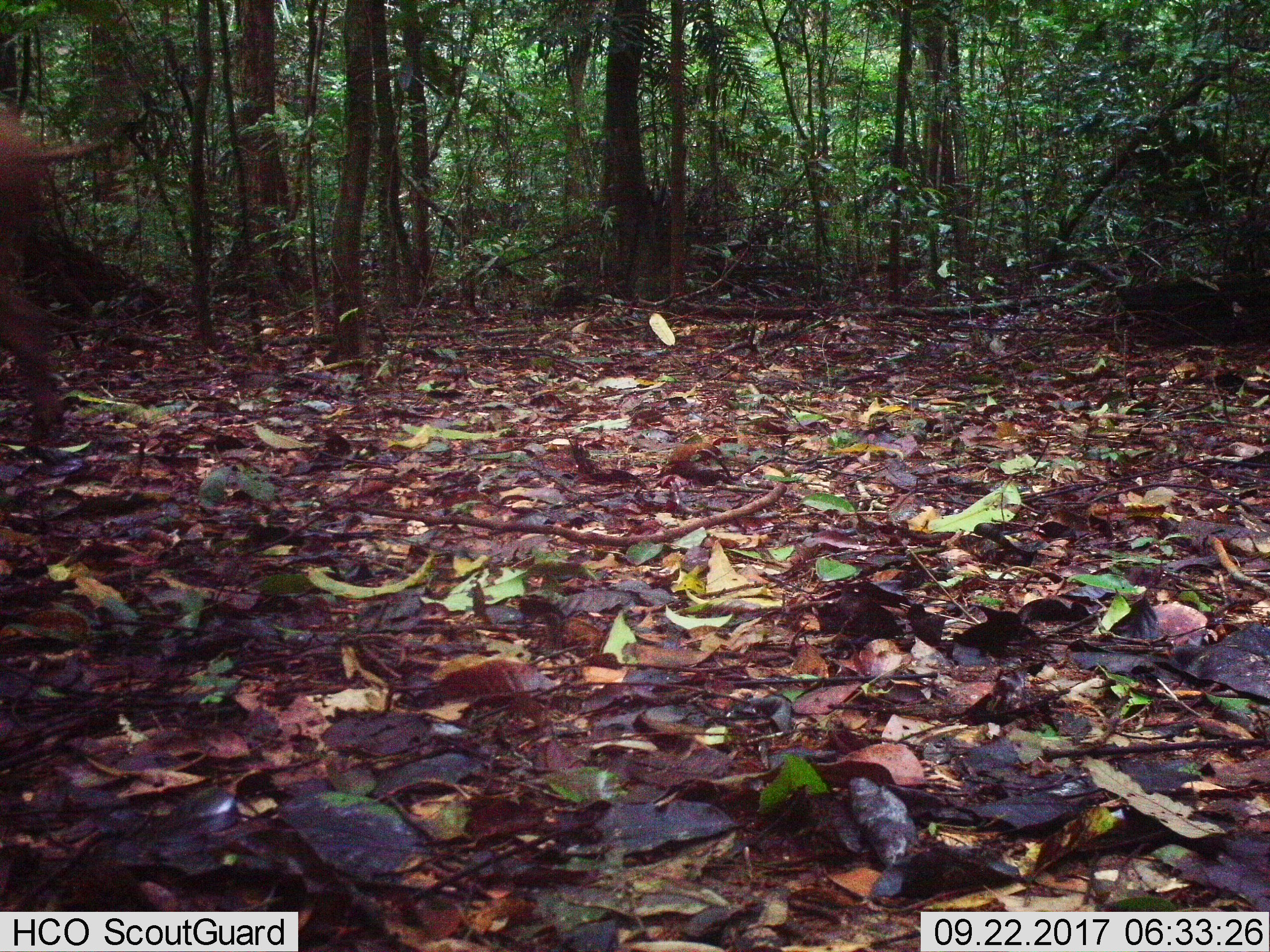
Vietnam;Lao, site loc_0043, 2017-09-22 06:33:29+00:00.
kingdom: Animalia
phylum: Chordata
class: Mammalia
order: Artiodactyla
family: Suidae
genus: Sus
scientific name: Sus scrofa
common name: eurasian wild pig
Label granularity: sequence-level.